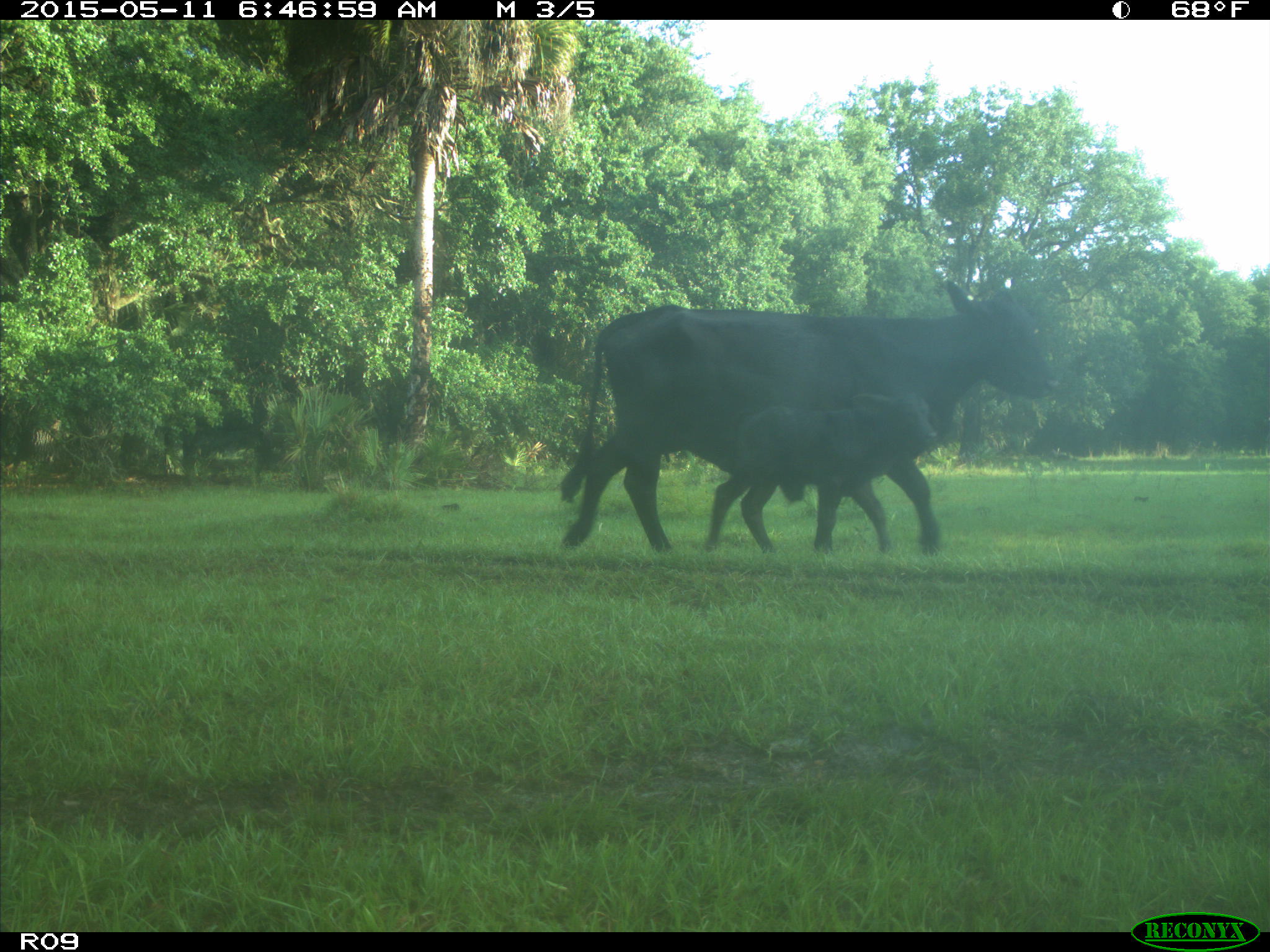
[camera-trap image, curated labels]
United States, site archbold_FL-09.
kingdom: Animalia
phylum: Chordata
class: Mammalia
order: Artiodactyla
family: Bovidae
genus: Bos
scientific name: Bos taurus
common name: domestic cow